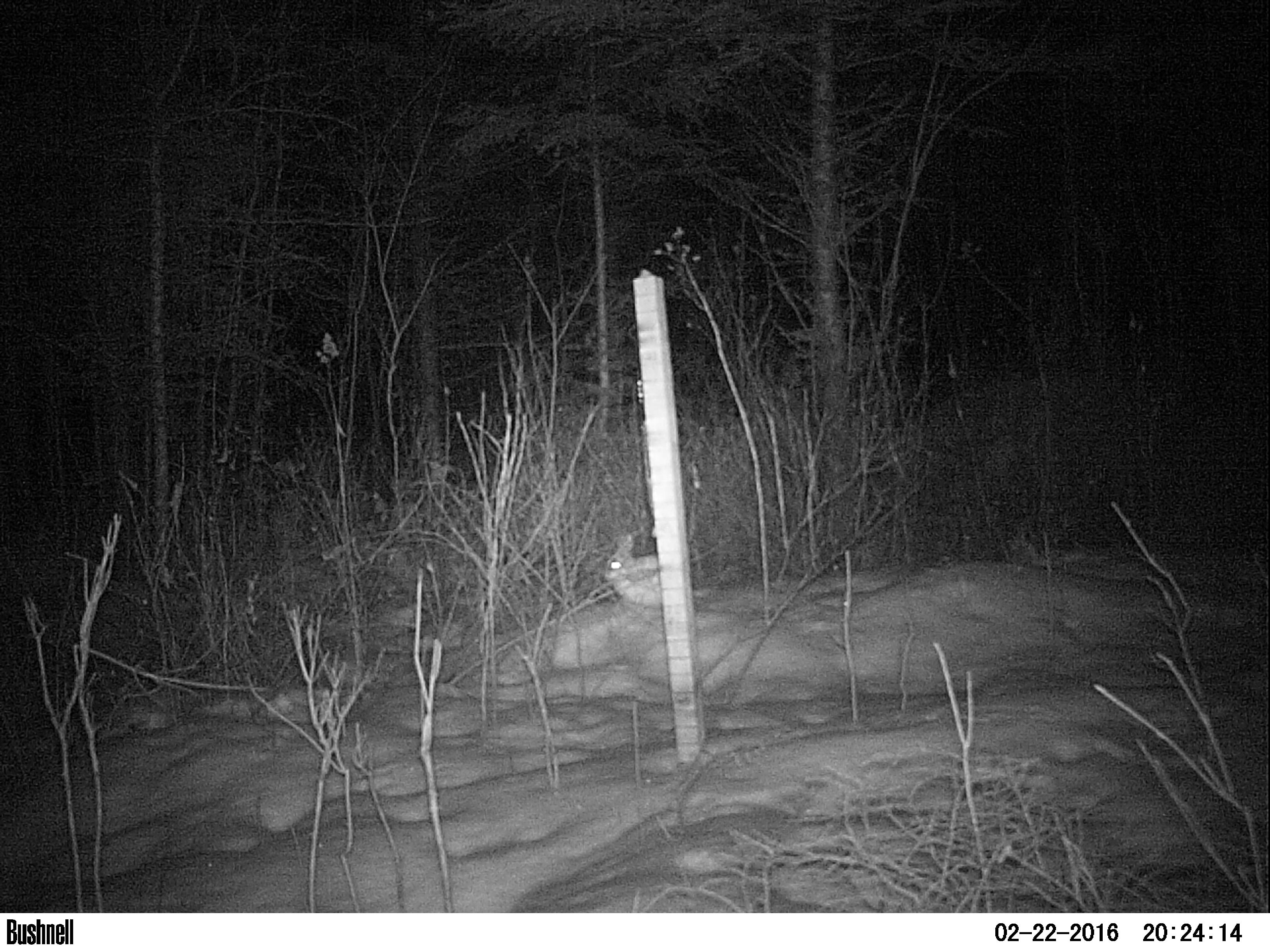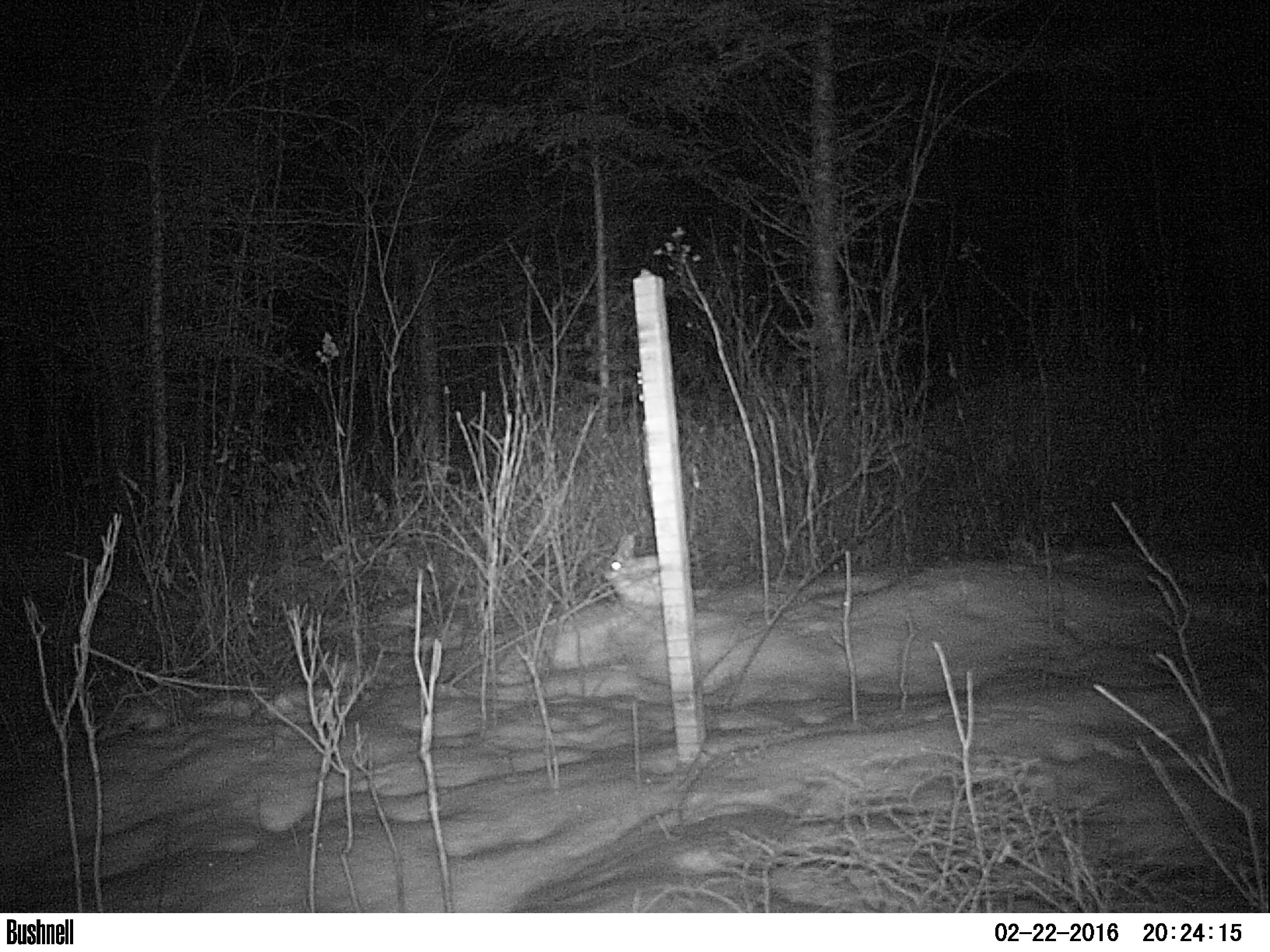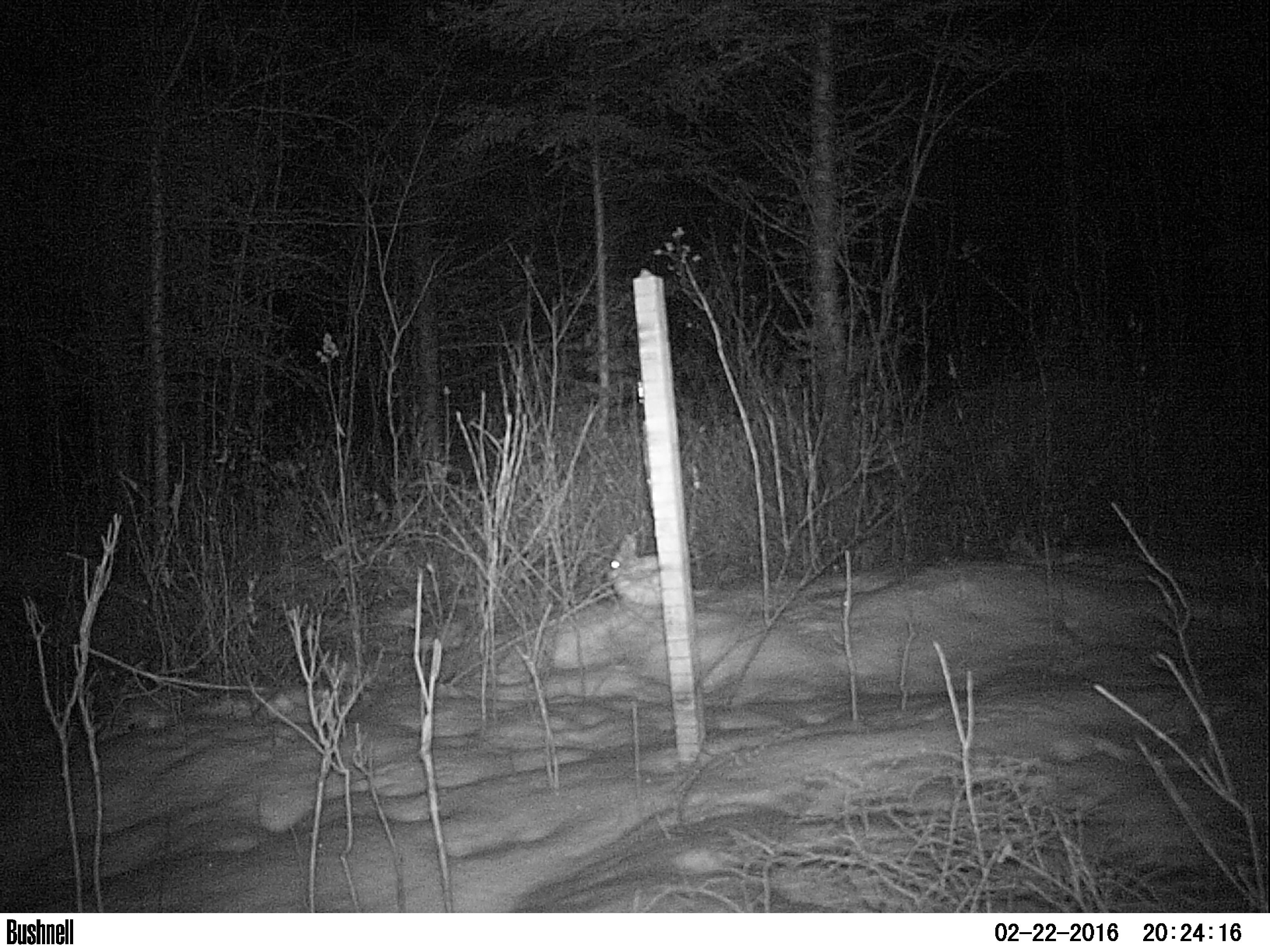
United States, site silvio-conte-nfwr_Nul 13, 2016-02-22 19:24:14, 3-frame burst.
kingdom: Animalia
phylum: Chordata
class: Mammalia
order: Lagomorpha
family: Leporidae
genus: Lepus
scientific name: Lepus americanus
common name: snowshoe hare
Snowshoe hare (Lepus americanus).